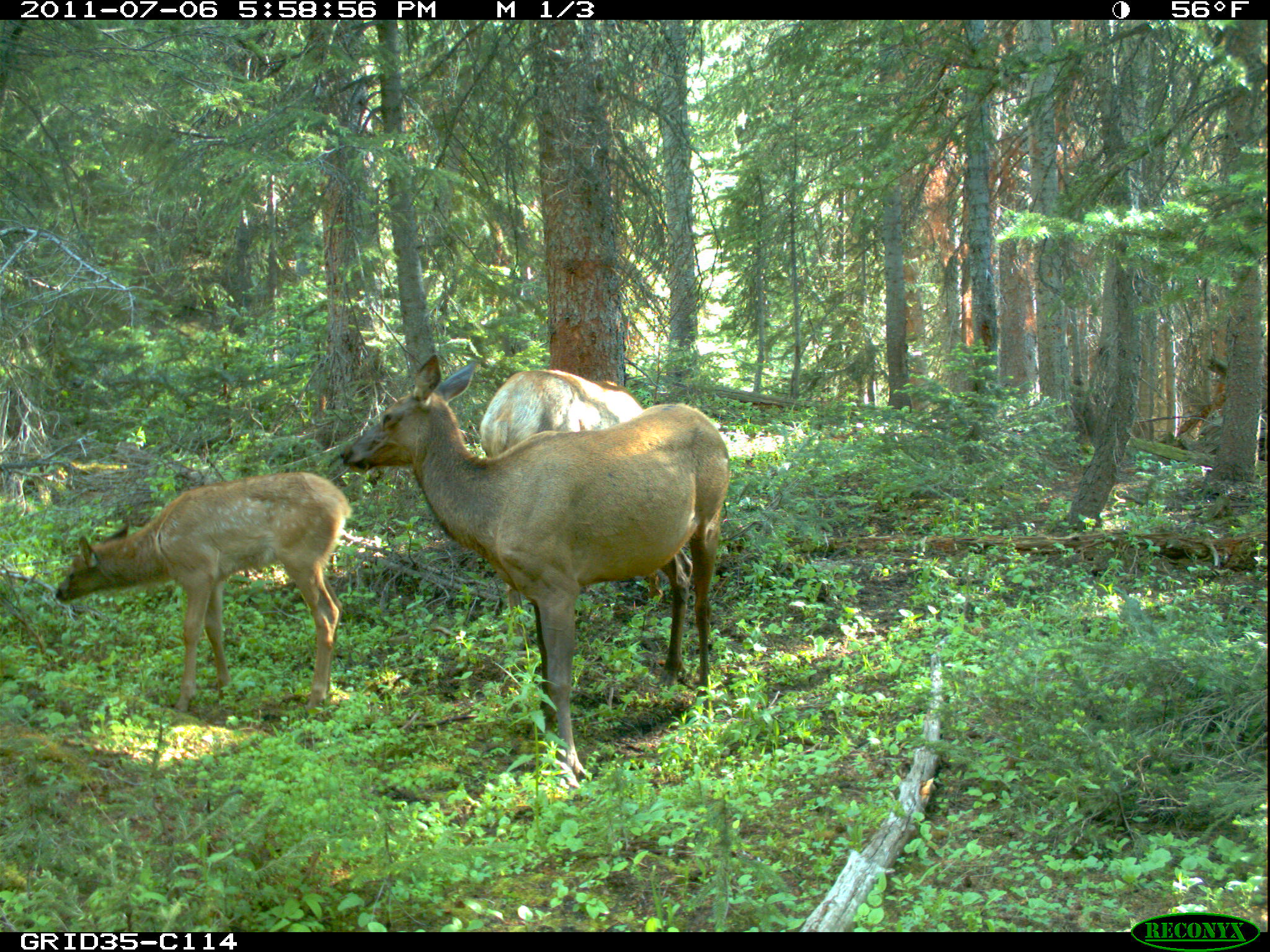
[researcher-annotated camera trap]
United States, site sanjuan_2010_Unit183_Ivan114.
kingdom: Animalia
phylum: Chordata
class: Mammalia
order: Artiodactyla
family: Cervidae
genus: Cervus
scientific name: Cervus elaphus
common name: red deer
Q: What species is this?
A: Cervus elaphus (red deer).